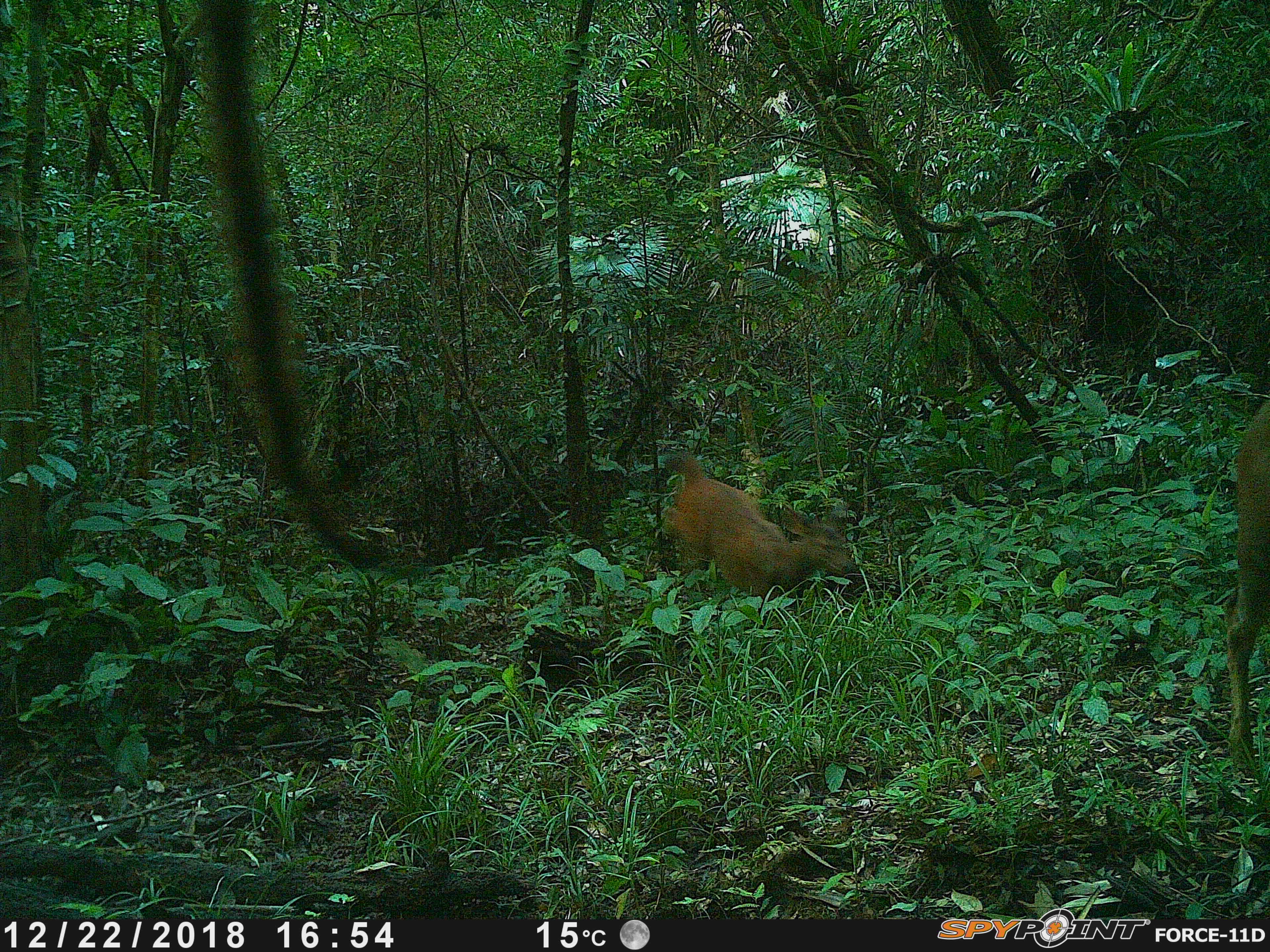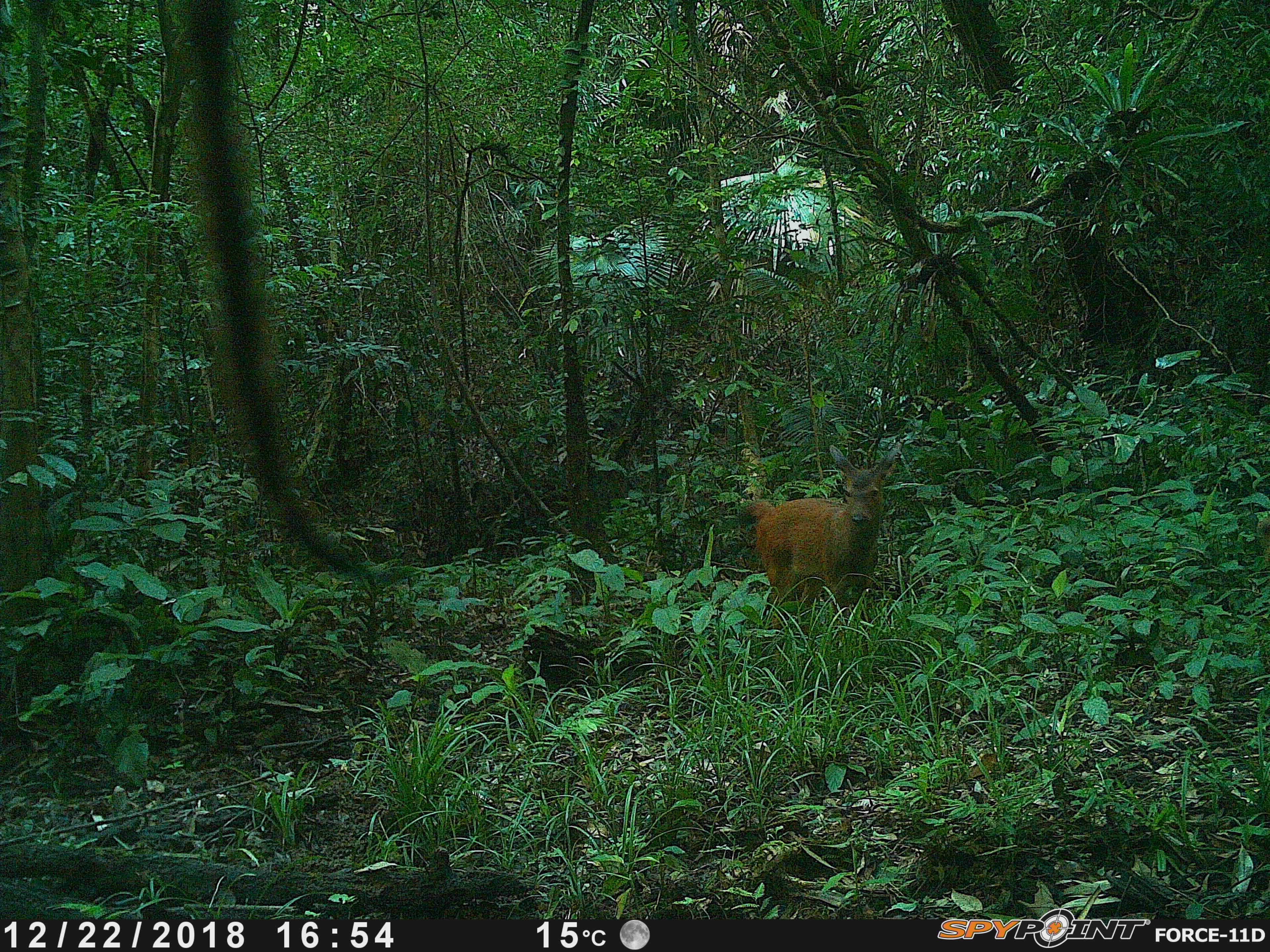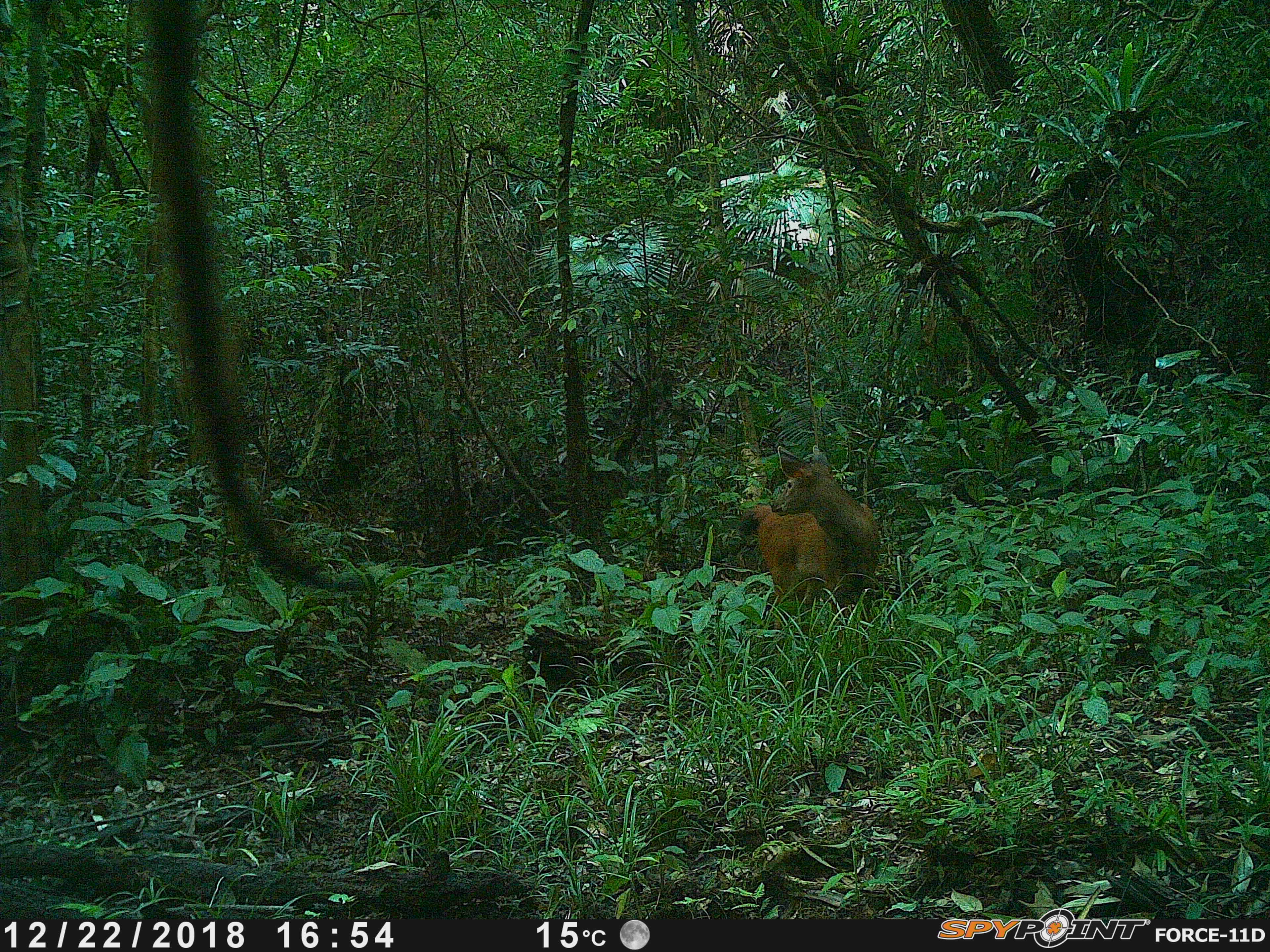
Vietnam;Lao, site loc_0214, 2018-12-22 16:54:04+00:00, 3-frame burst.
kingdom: Animalia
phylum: Chordata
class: Mammalia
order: Artiodactyla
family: Cervidae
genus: Rusa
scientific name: Rusa unicolor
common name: sambar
Sambar (Rusa unicolor). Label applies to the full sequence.